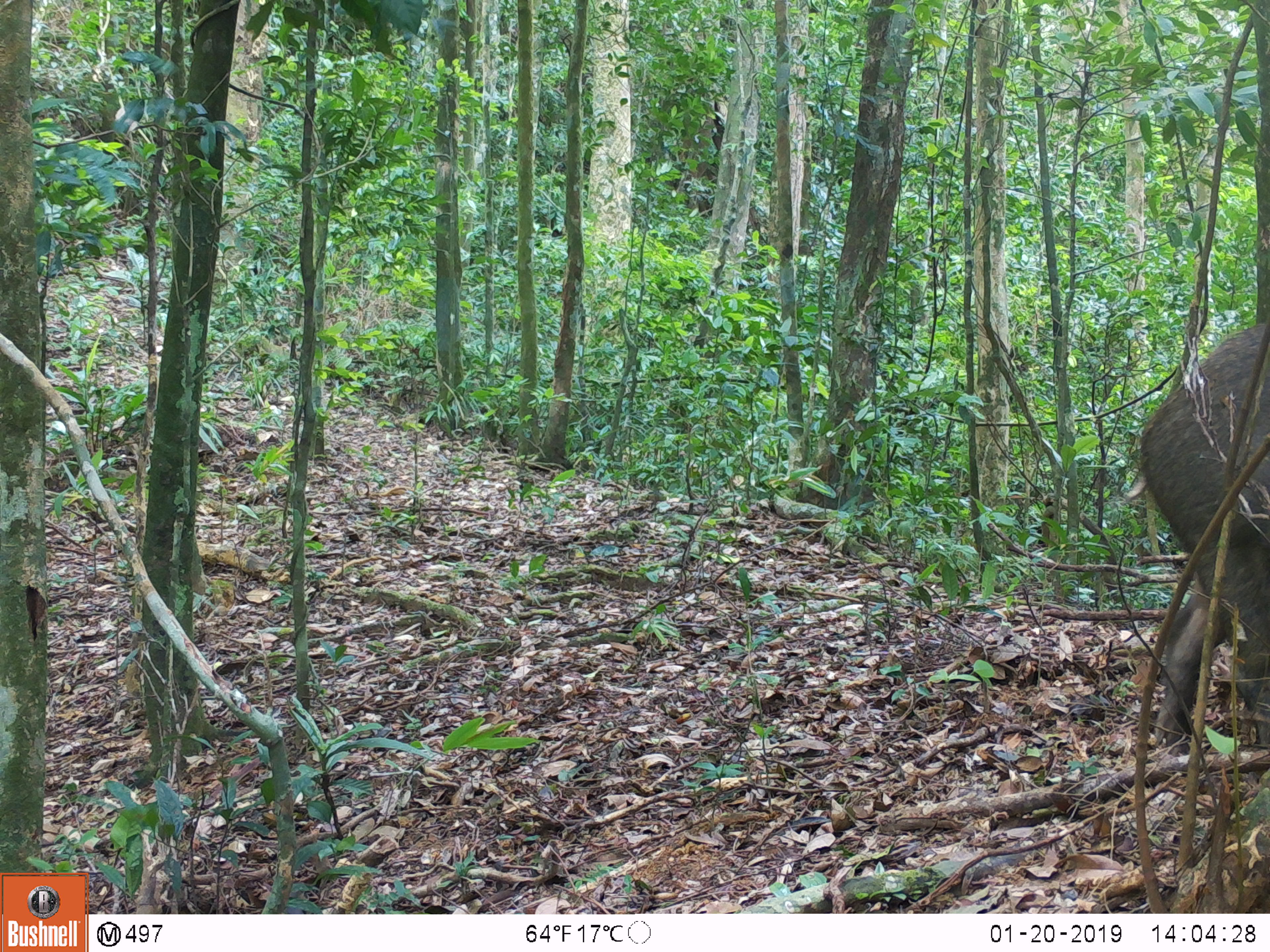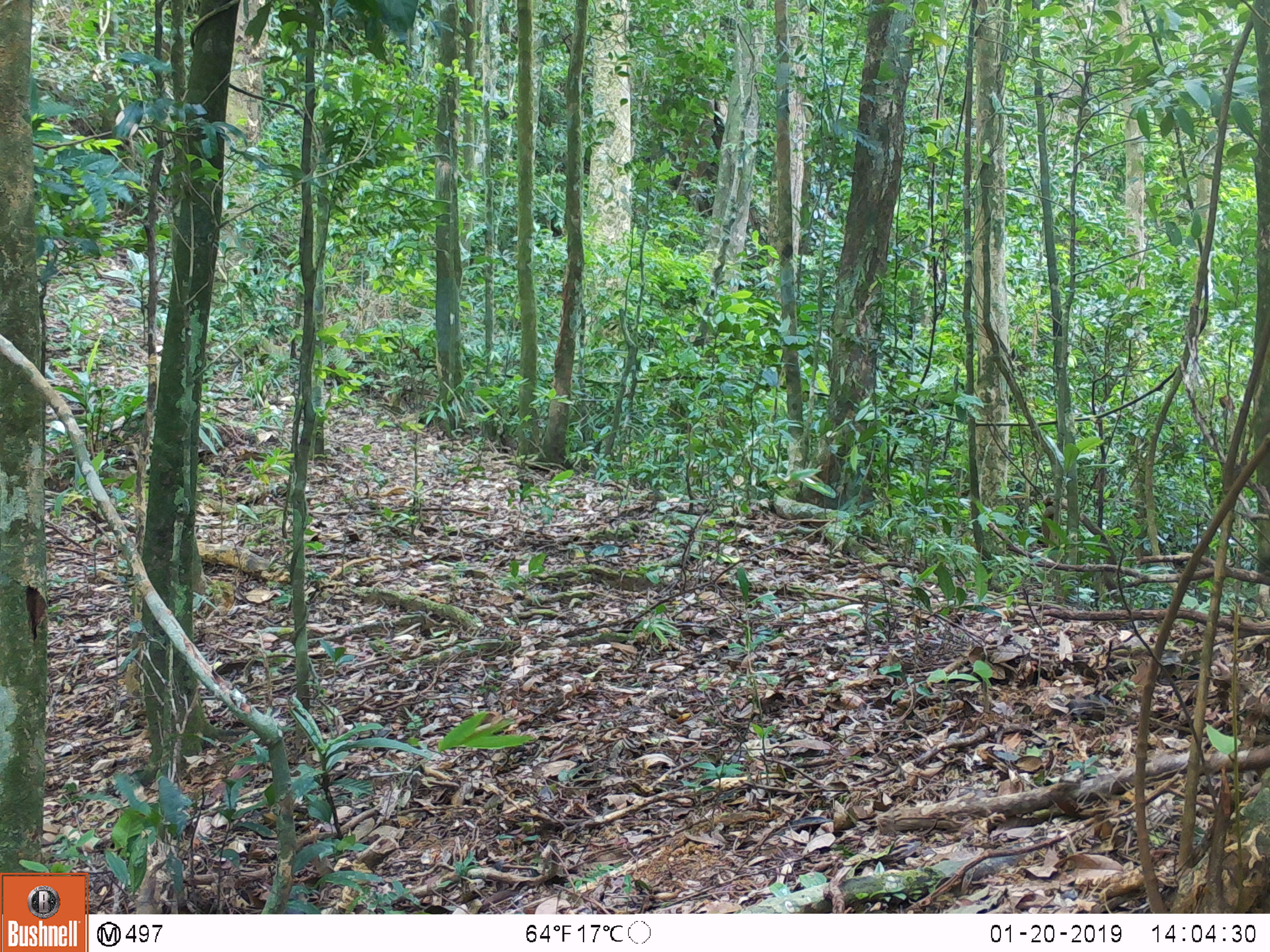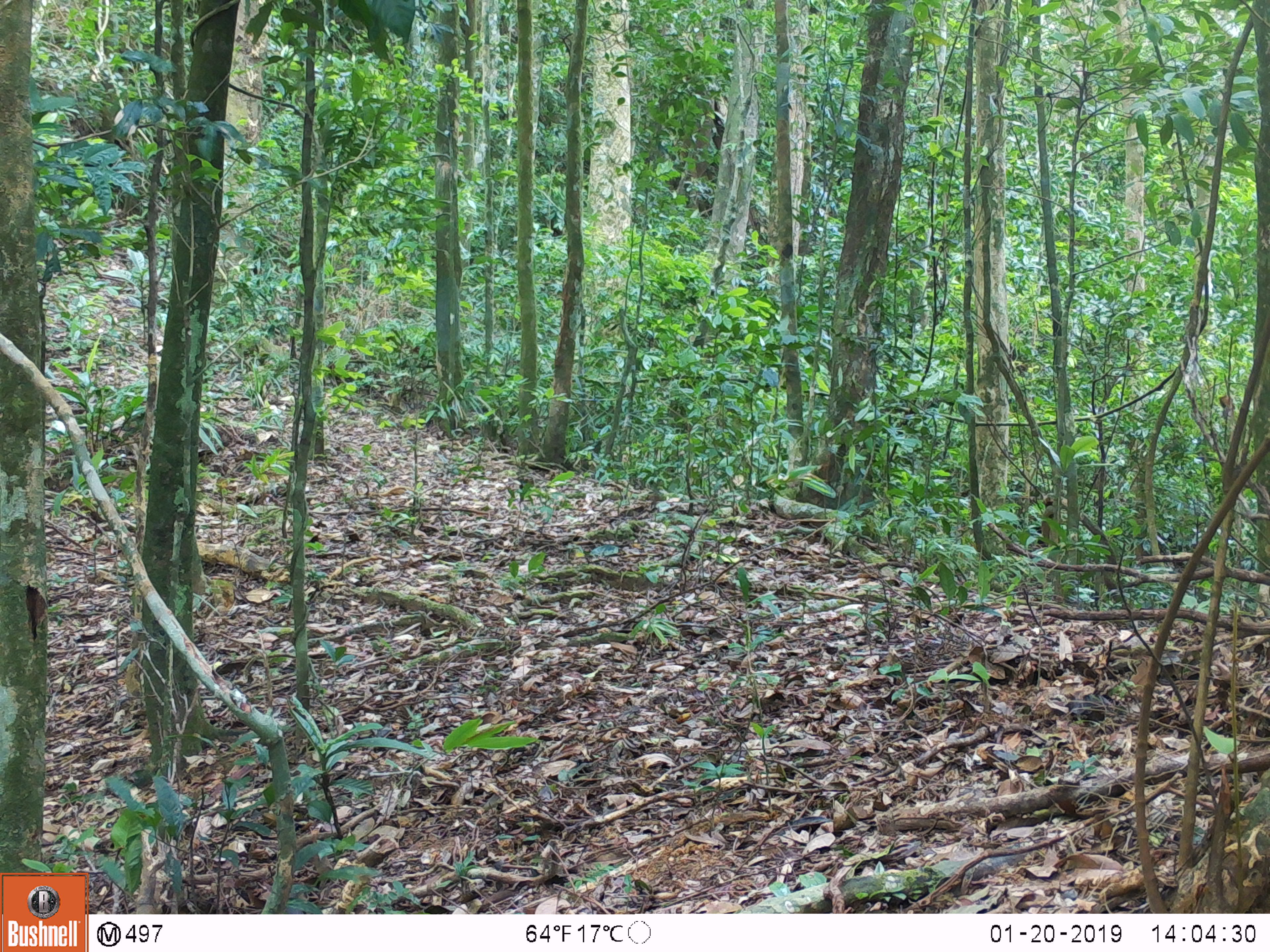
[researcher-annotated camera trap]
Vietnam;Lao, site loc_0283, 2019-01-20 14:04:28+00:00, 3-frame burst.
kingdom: Animalia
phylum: Chordata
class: Mammalia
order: Artiodactyla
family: Suidae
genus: Sus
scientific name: Sus scrofa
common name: eurasian wild pig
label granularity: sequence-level